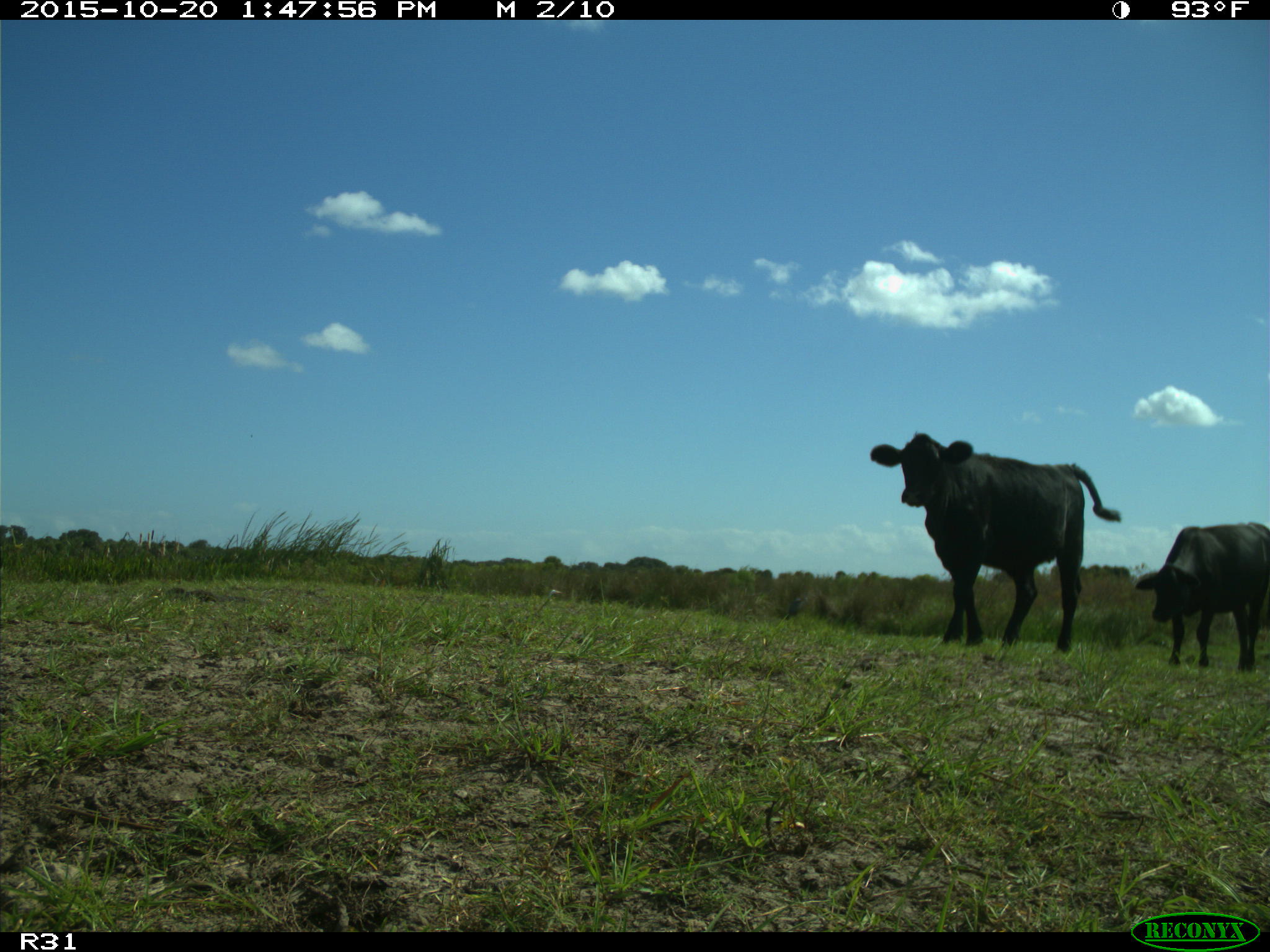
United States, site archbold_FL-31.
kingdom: Animalia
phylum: Chordata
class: Mammalia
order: Artiodactyla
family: Bovidae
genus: Bos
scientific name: Bos taurus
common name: domestic cow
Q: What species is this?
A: Bos taurus (domestic cow).